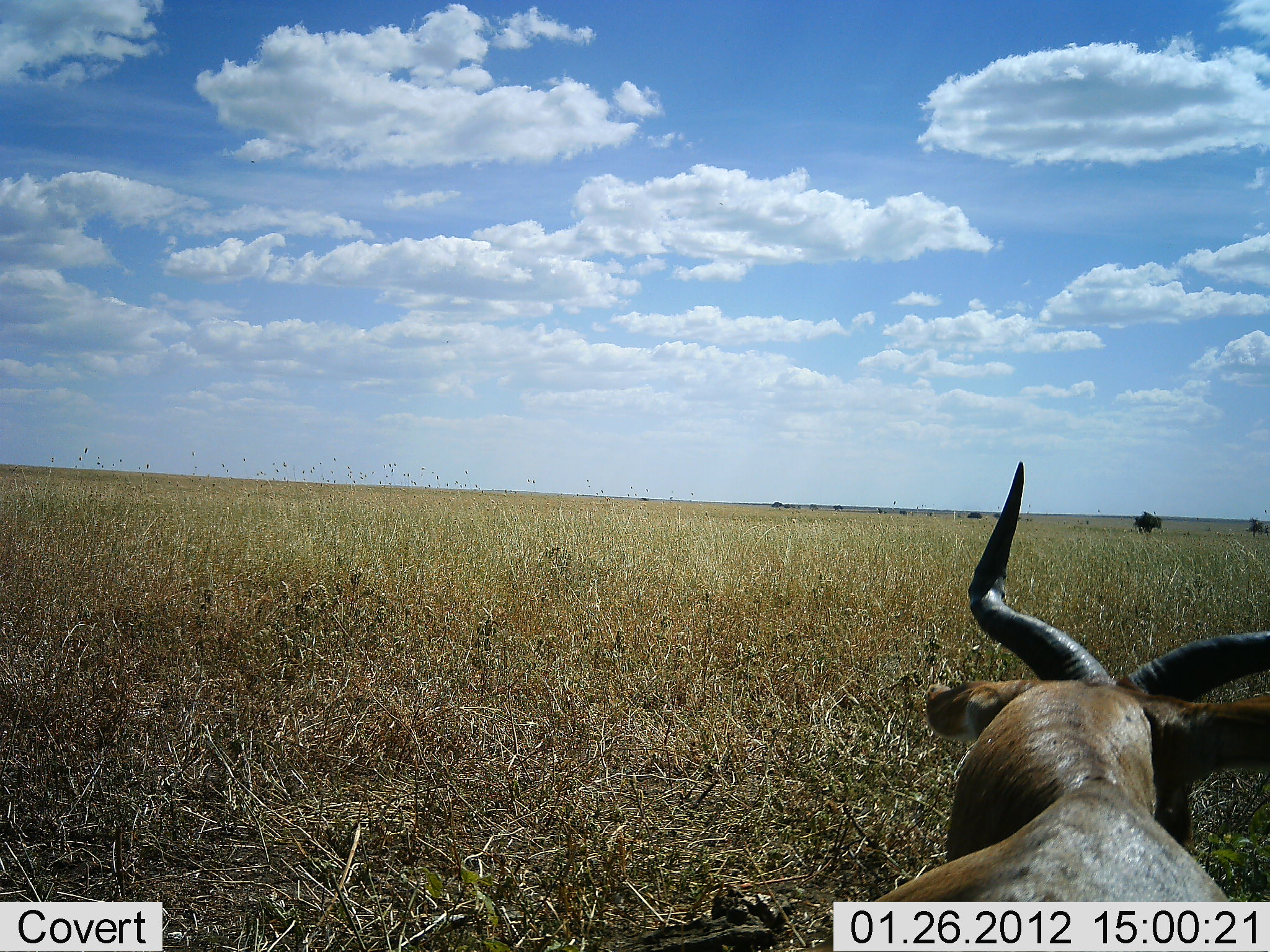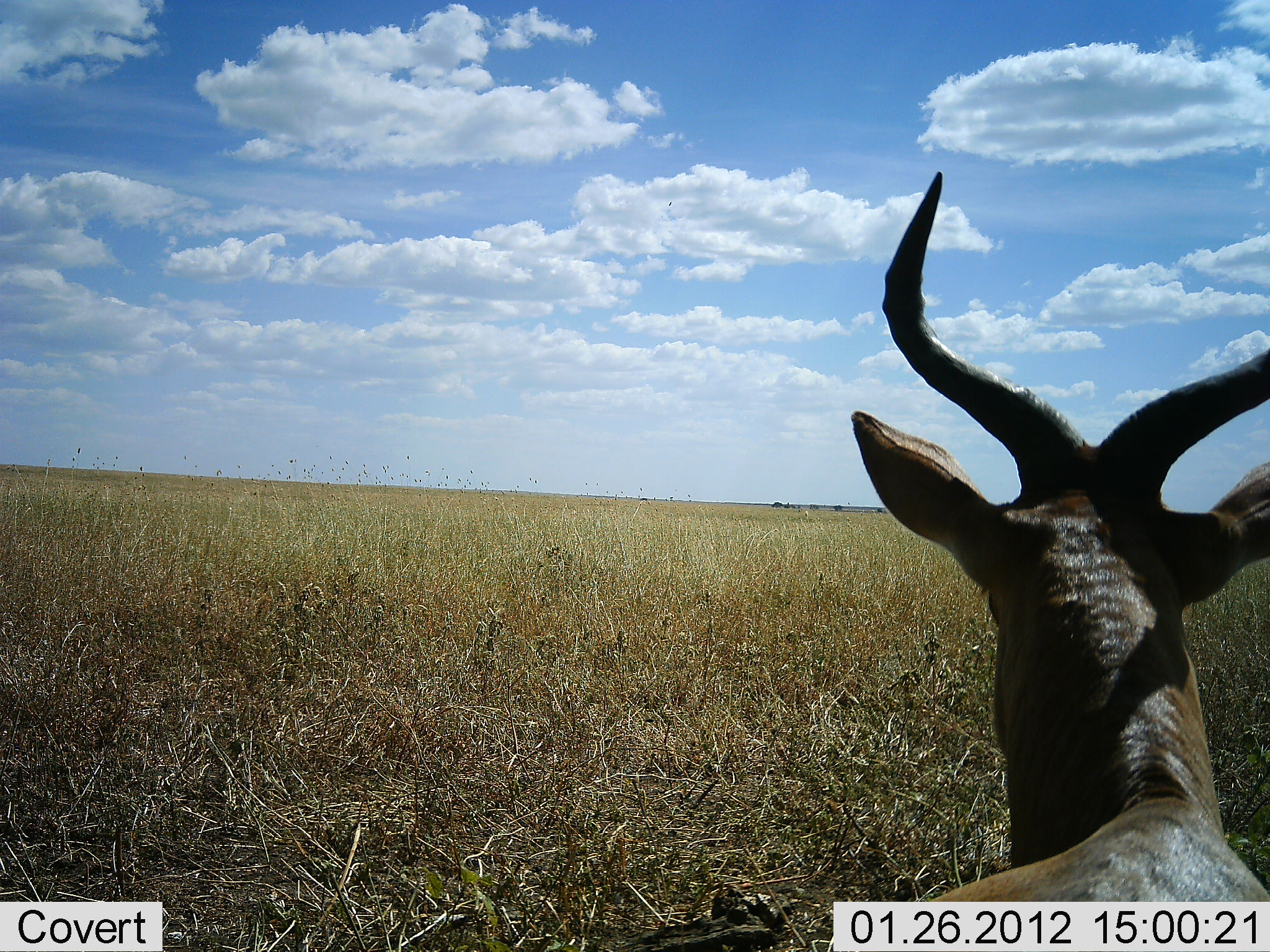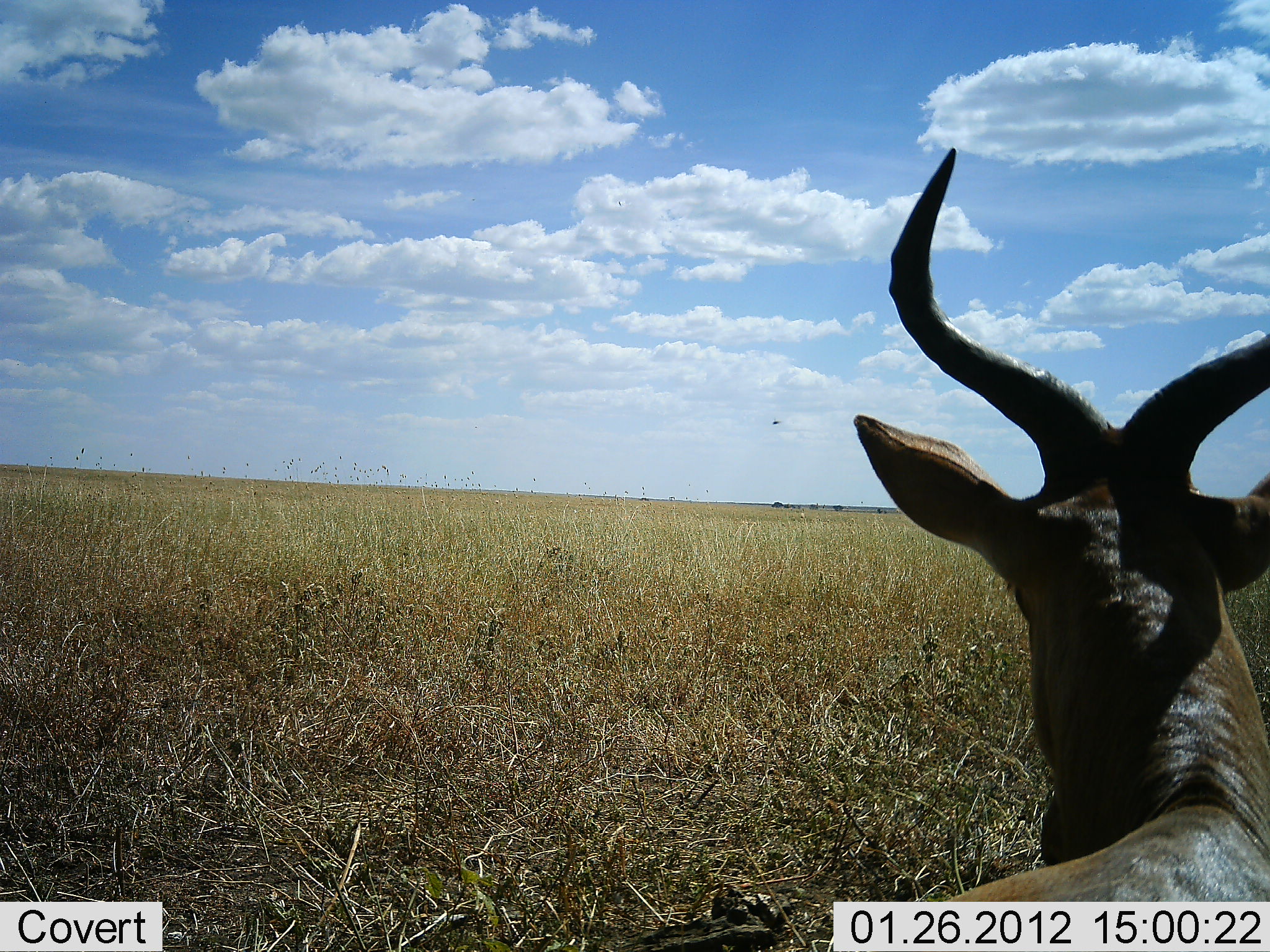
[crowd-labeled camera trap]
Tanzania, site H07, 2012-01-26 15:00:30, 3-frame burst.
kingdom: Animalia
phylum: Chordata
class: Mammalia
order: Artiodactyla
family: Bovidae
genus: Alcelaphus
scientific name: Alcelaphus buselaphus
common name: hartebeest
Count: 1.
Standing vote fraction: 23%.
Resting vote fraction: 62%.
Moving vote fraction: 8%.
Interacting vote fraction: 0%.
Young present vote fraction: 0%.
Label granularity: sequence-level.